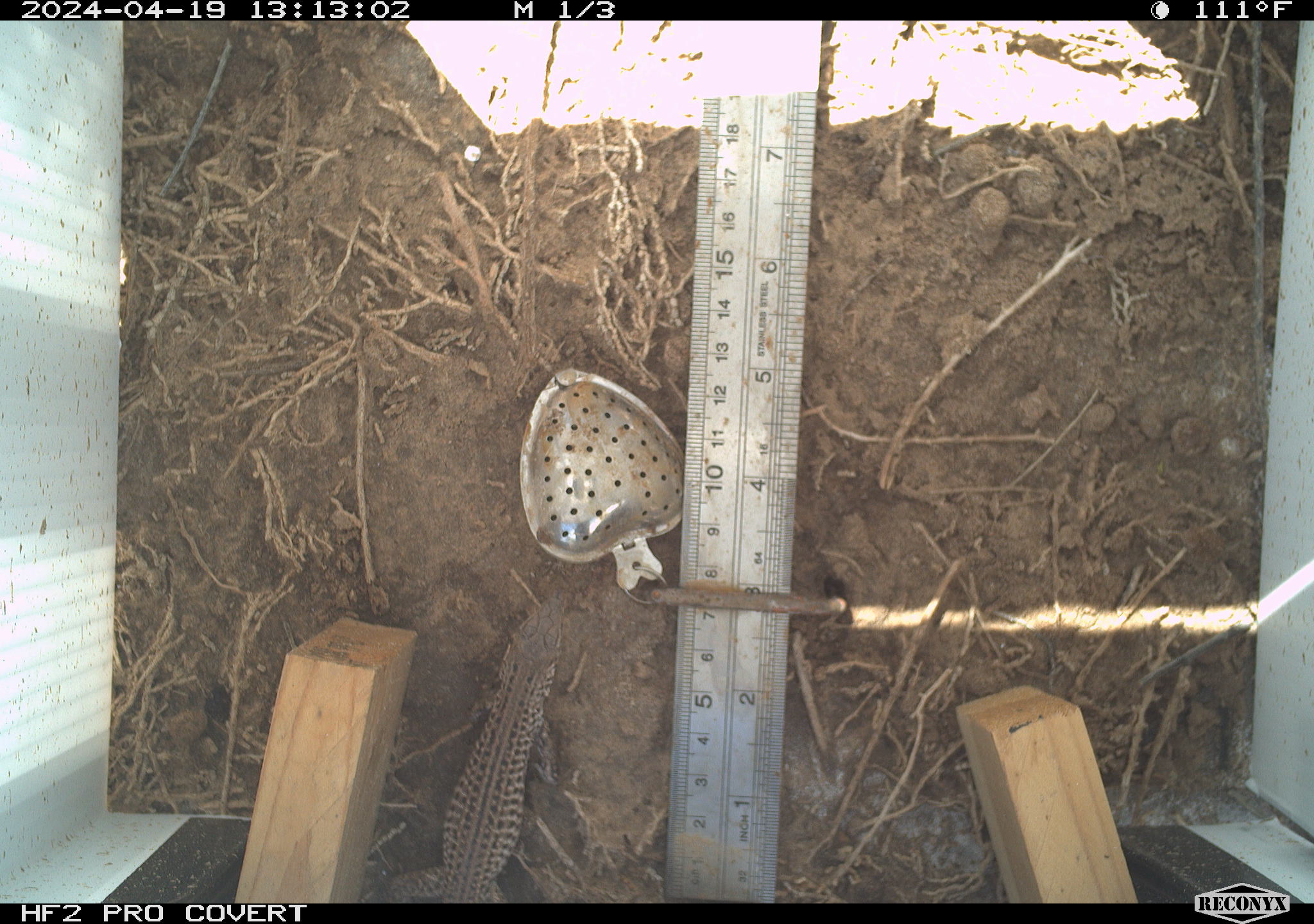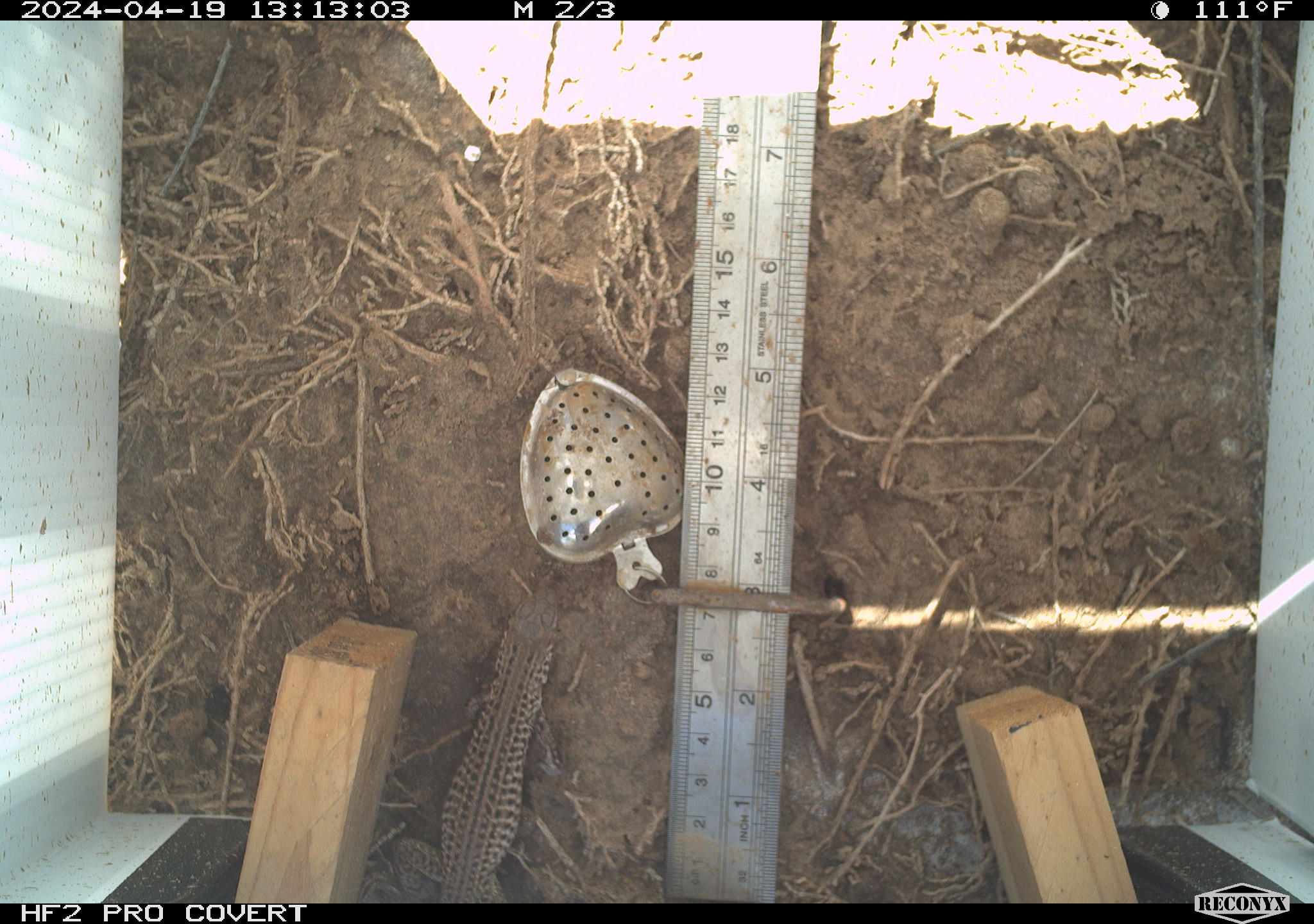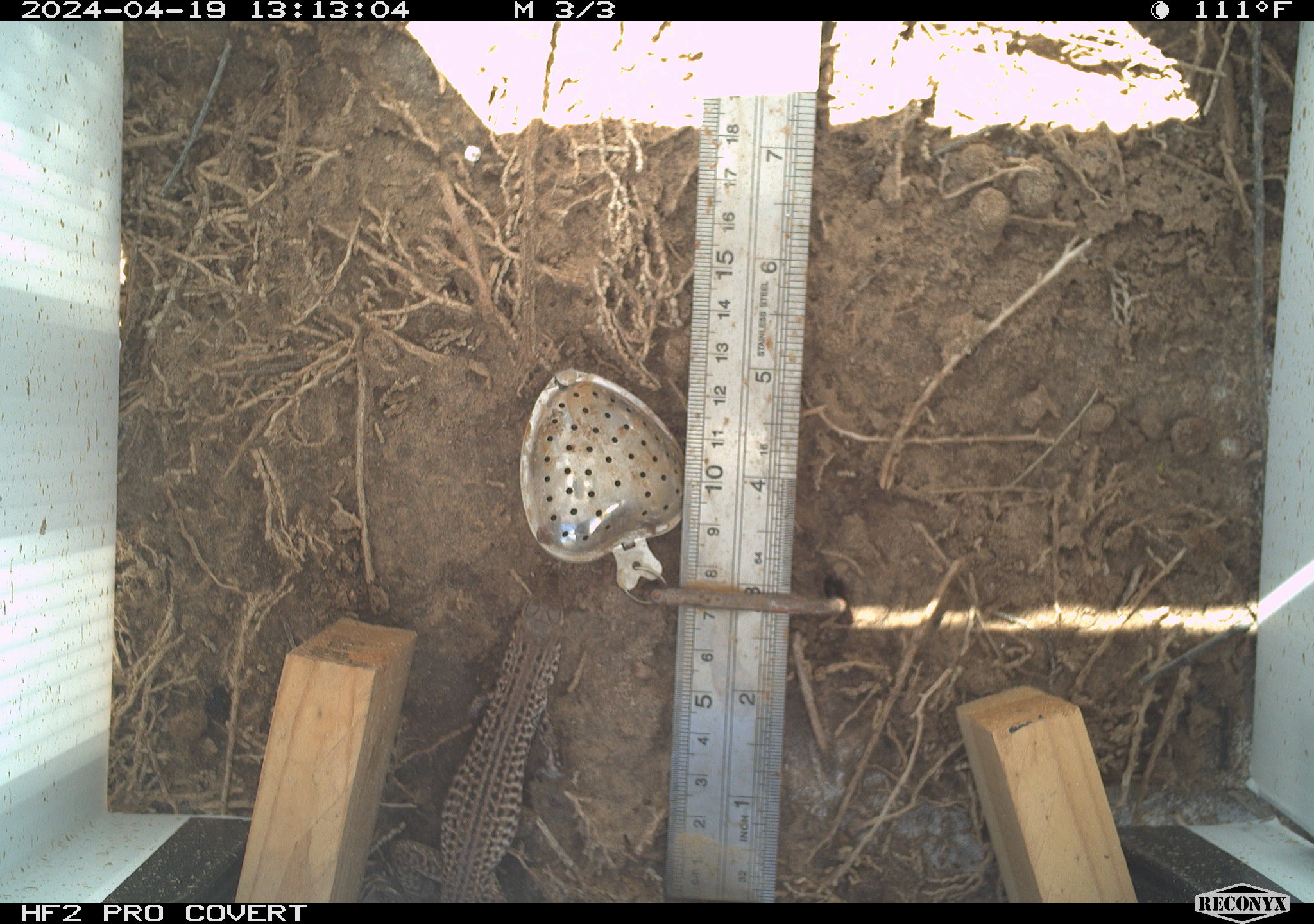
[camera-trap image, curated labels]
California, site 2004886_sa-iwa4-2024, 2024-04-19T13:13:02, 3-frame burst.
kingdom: Animalia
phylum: Chordata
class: Reptilia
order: Squamata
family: Teiidae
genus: Aspidoscelis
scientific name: Aspidoscelis tigris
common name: western whiptail